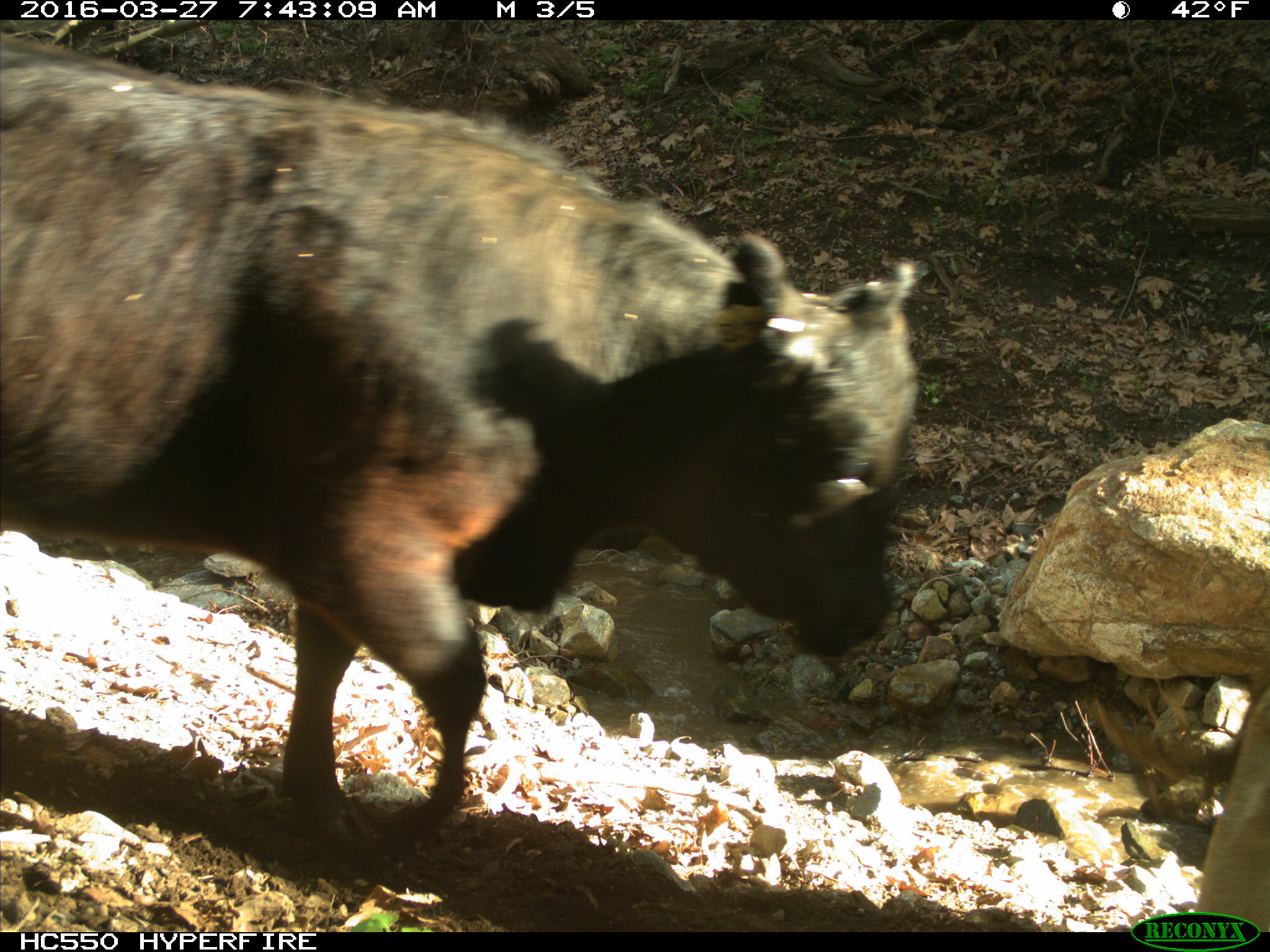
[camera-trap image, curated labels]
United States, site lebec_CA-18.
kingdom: Animalia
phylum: Chordata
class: Mammalia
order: Artiodactyla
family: Bovidae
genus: Bos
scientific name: Bos taurus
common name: domestic cow